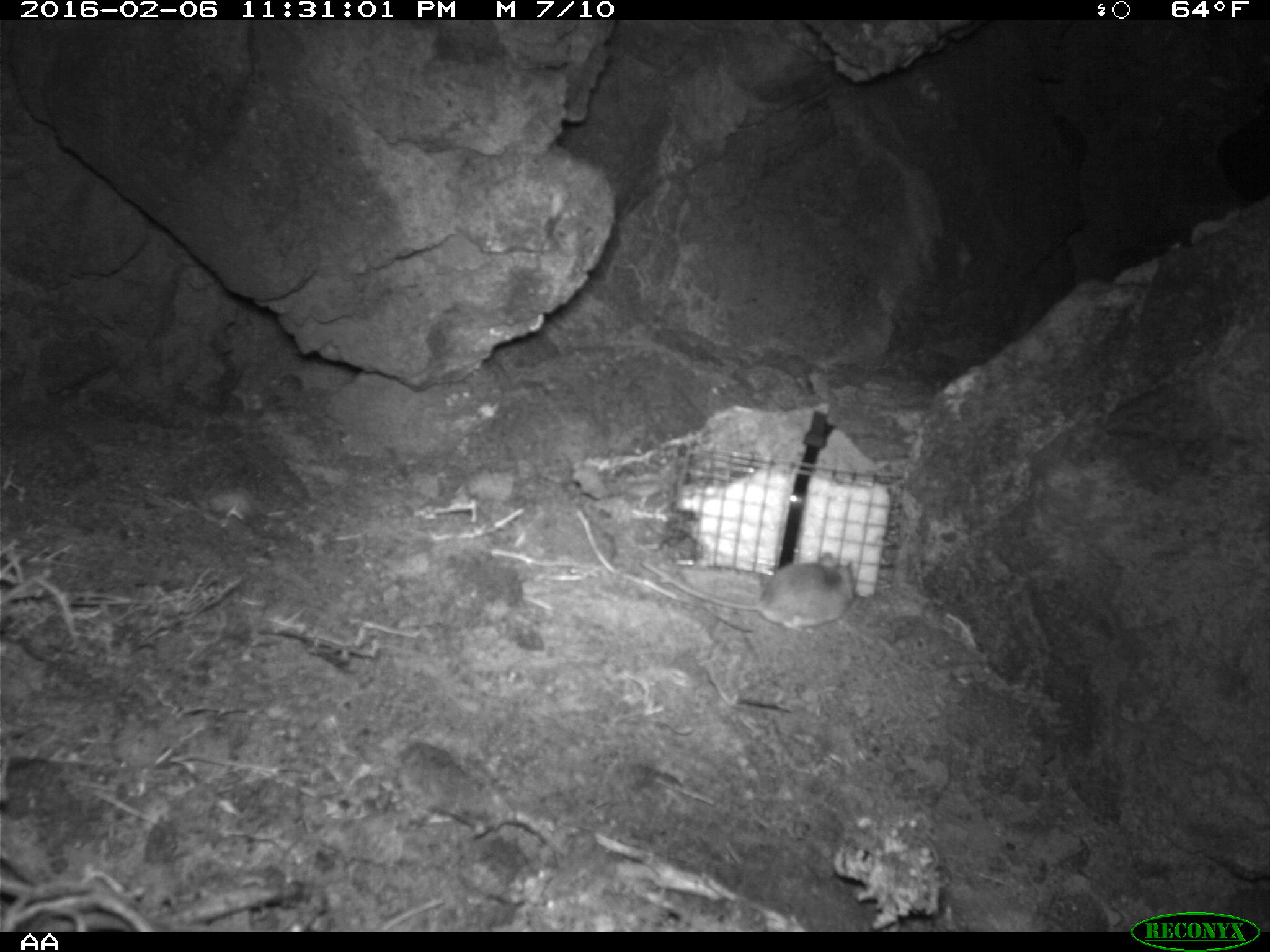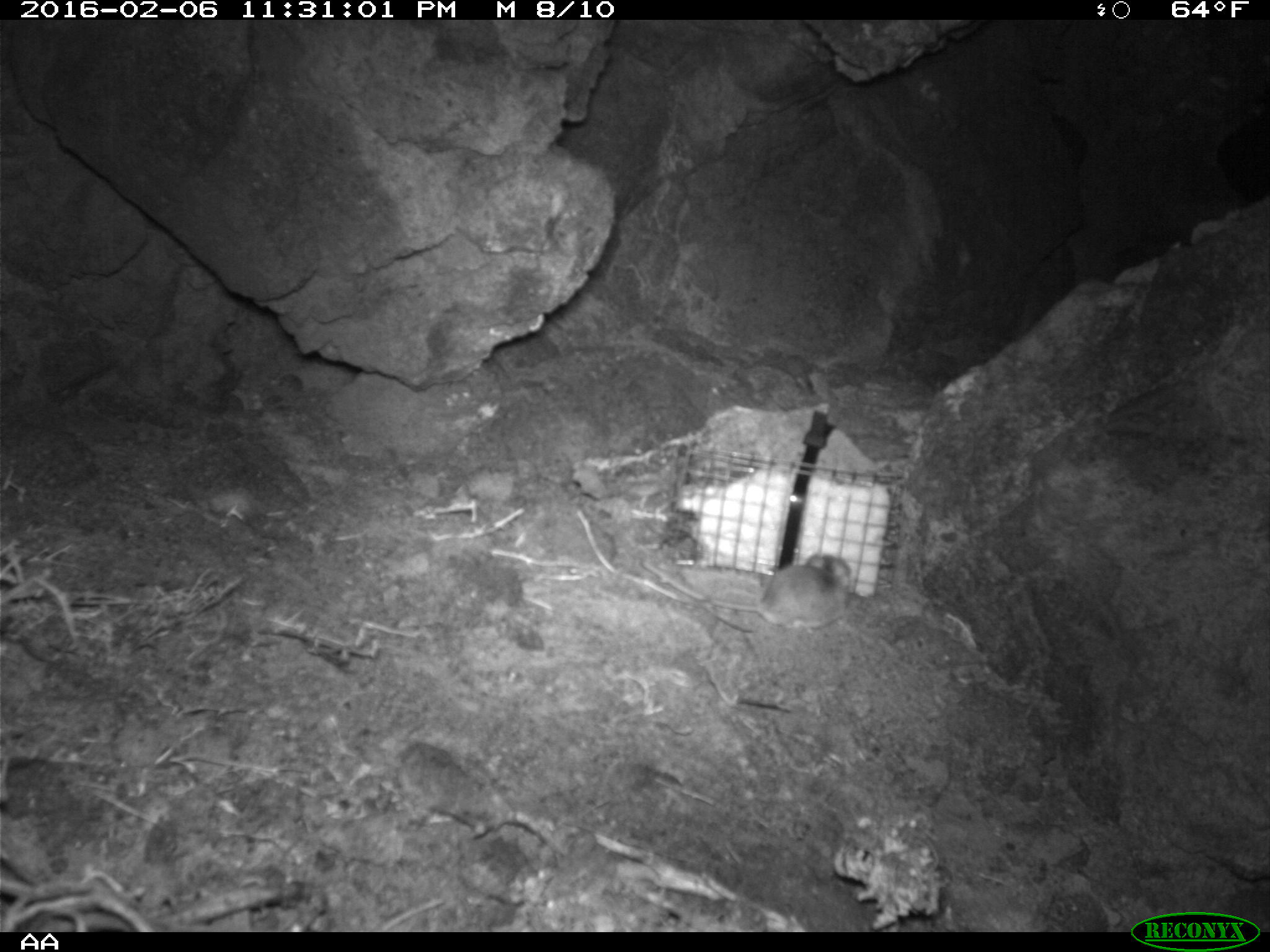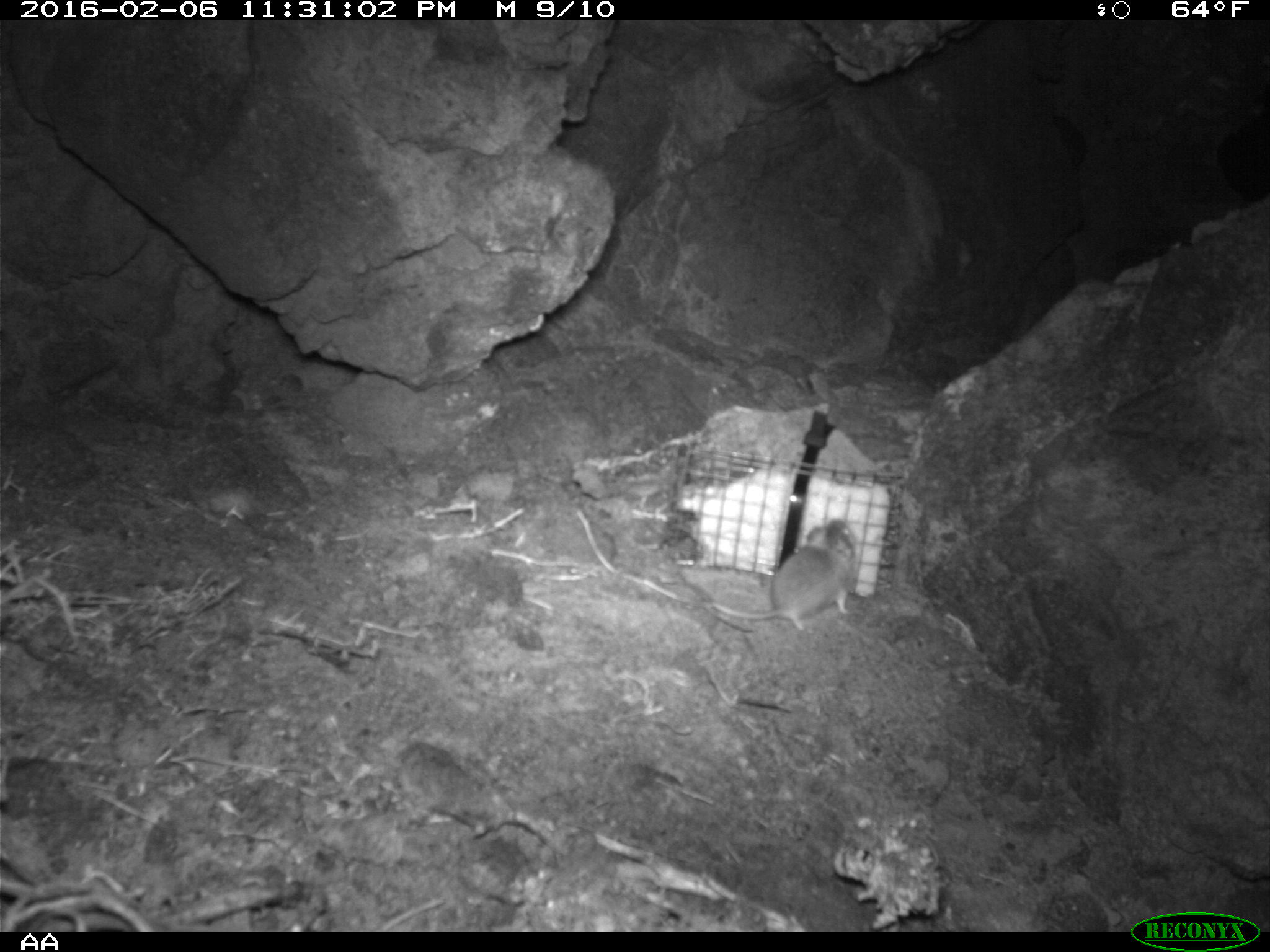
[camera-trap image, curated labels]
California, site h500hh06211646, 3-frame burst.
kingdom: Animalia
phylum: Chordata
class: Mammalia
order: Rodentia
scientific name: Rodentia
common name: rodent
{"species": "rodent (Rodentia)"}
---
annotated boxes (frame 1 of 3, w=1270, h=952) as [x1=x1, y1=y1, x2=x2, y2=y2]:
rodent: [x1=639, y1=550, x2=855, y2=631]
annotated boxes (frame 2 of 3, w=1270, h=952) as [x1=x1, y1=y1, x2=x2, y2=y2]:
rodent: [x1=641, y1=552, x2=854, y2=628]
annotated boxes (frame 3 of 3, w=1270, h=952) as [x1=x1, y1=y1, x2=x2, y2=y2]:
rodent: [x1=680, y1=519, x2=859, y2=636]